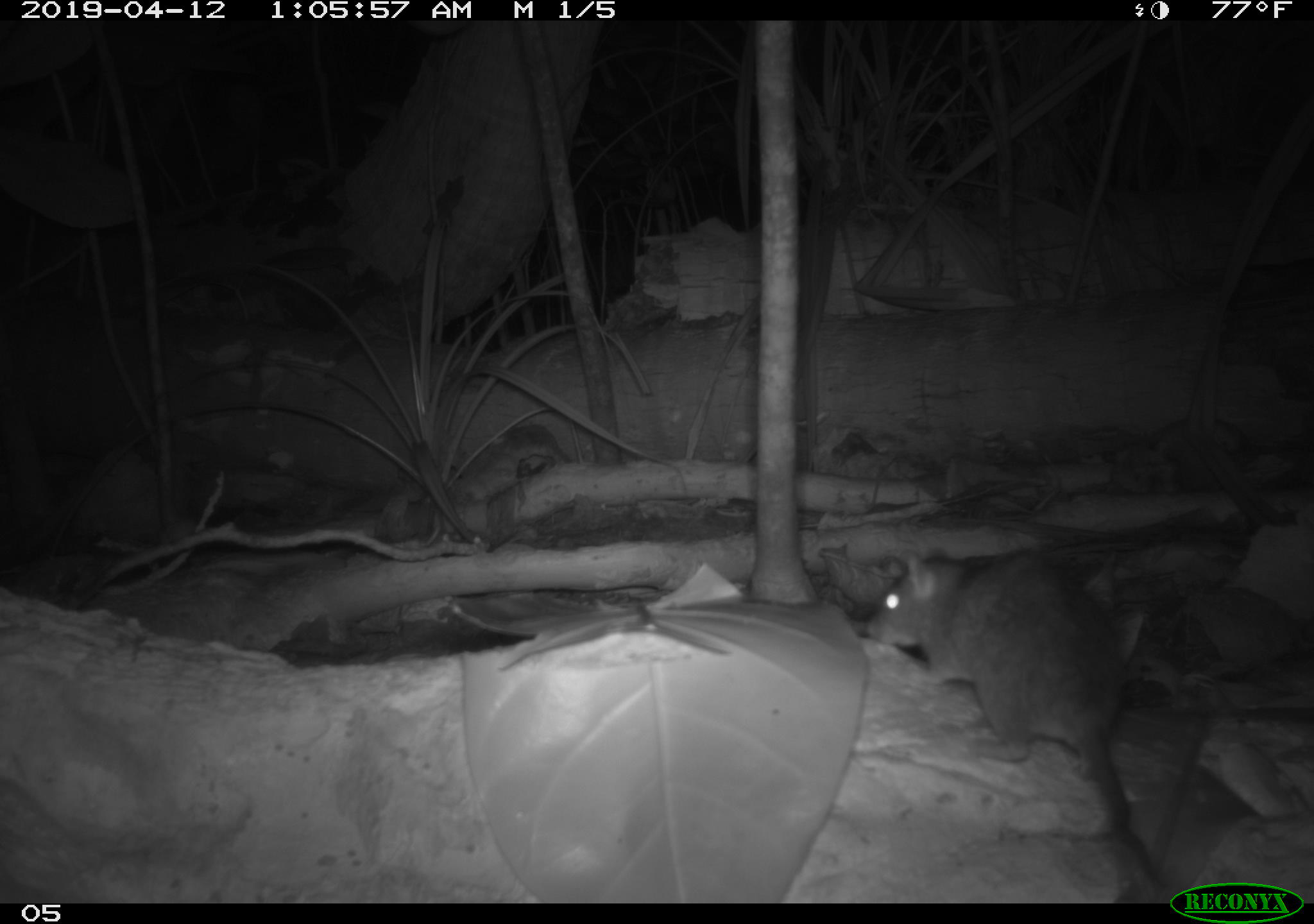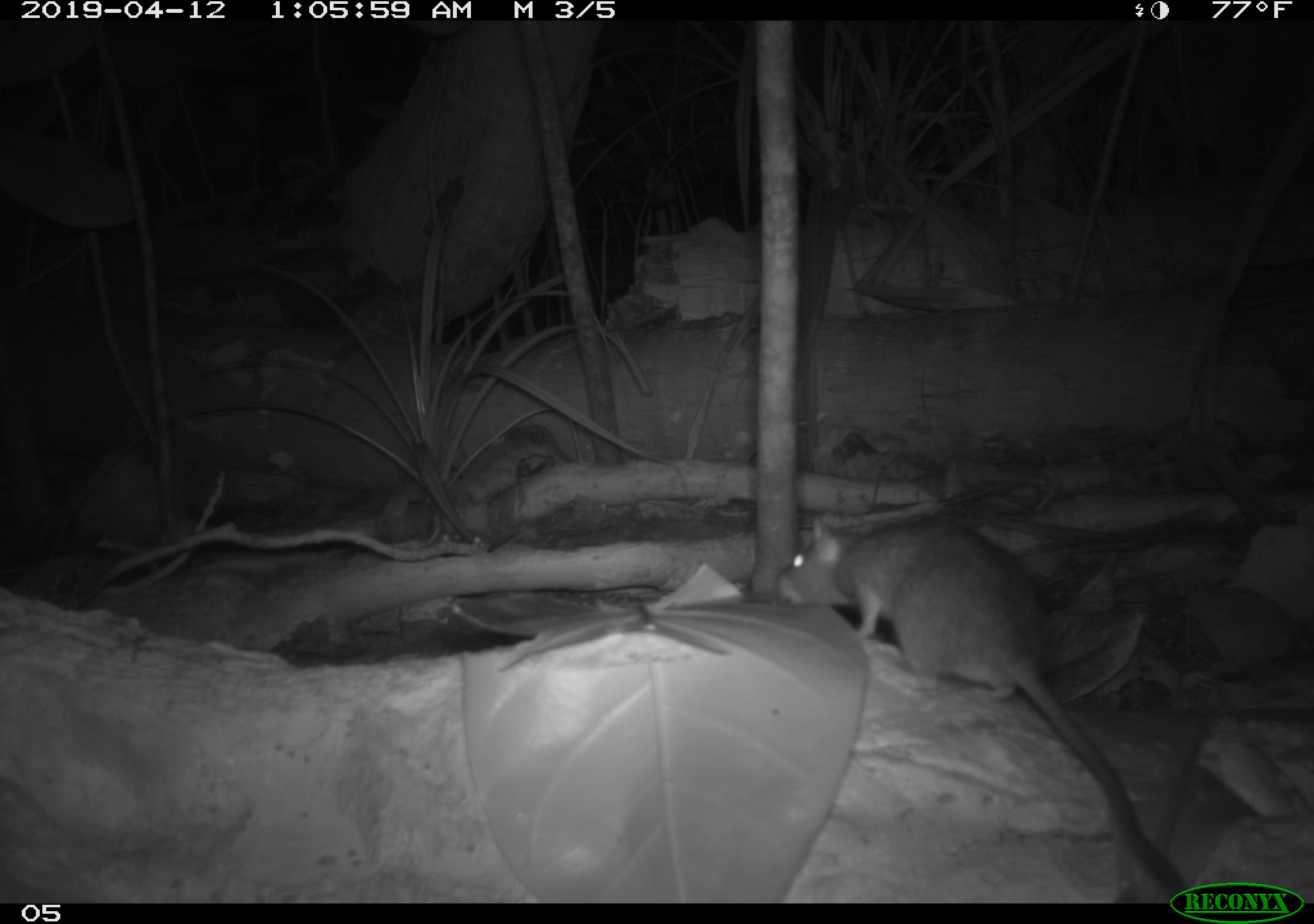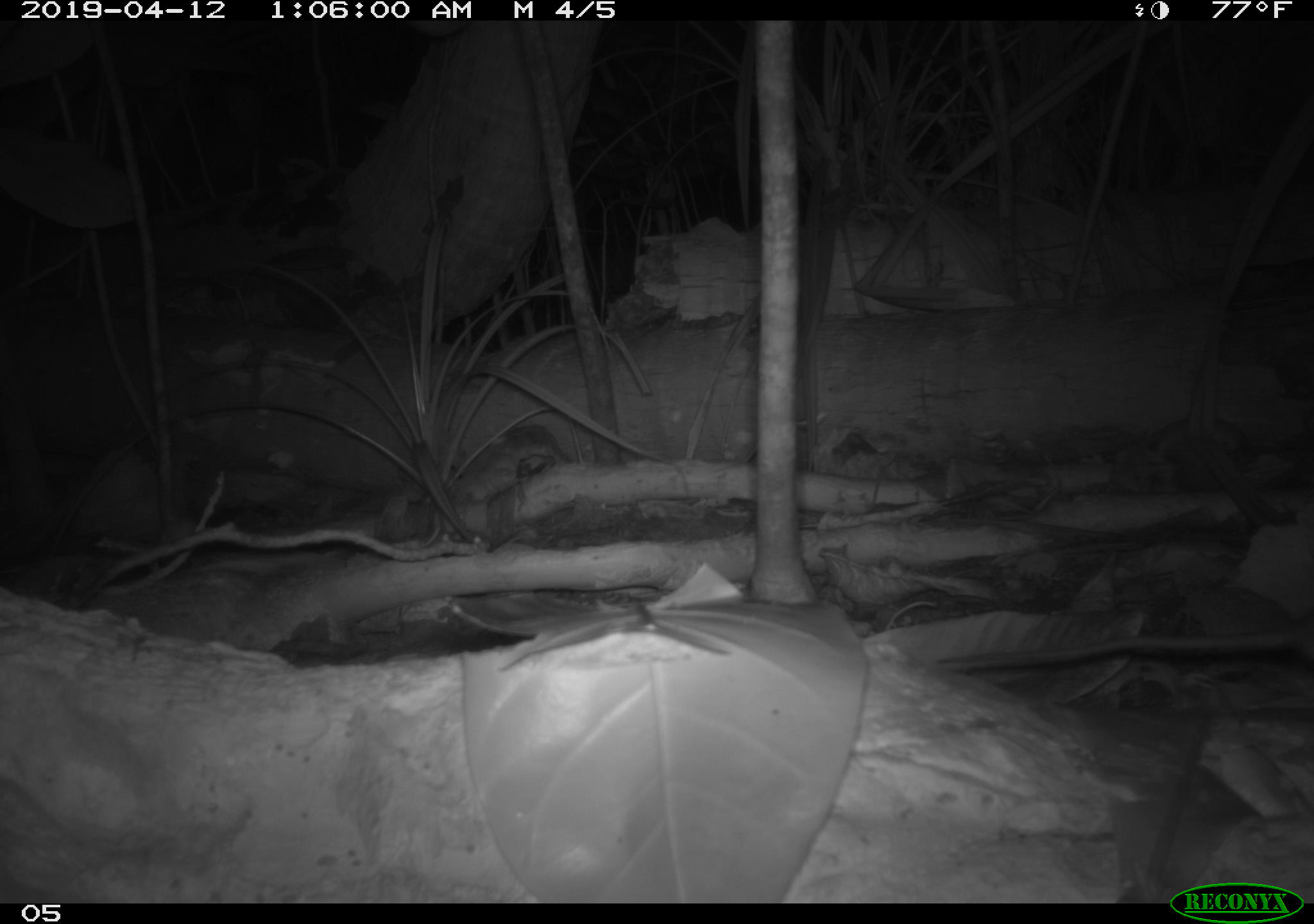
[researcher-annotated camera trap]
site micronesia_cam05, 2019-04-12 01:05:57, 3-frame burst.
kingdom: Animalia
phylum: Chordata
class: Mammalia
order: Rodentia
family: Muridae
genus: Rattus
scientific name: Rattus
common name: rat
Rat (Rattus).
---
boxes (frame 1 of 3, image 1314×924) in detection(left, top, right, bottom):
rat: detection(856, 545, 1146, 888)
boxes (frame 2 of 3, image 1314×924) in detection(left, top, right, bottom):
rat: detection(762, 511, 1189, 886)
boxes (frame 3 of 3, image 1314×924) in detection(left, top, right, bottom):
rat: detection(937, 622, 1314, 670)